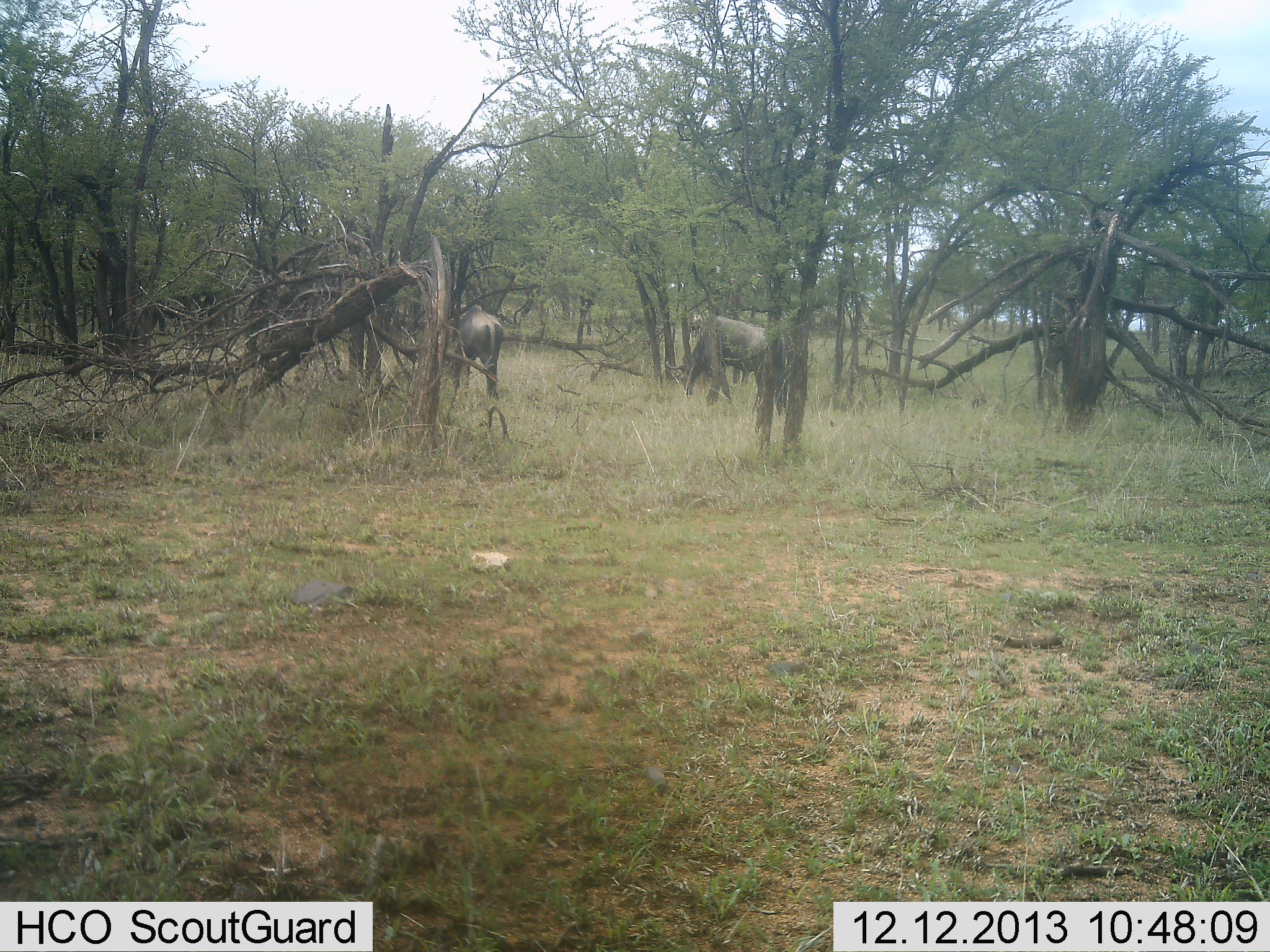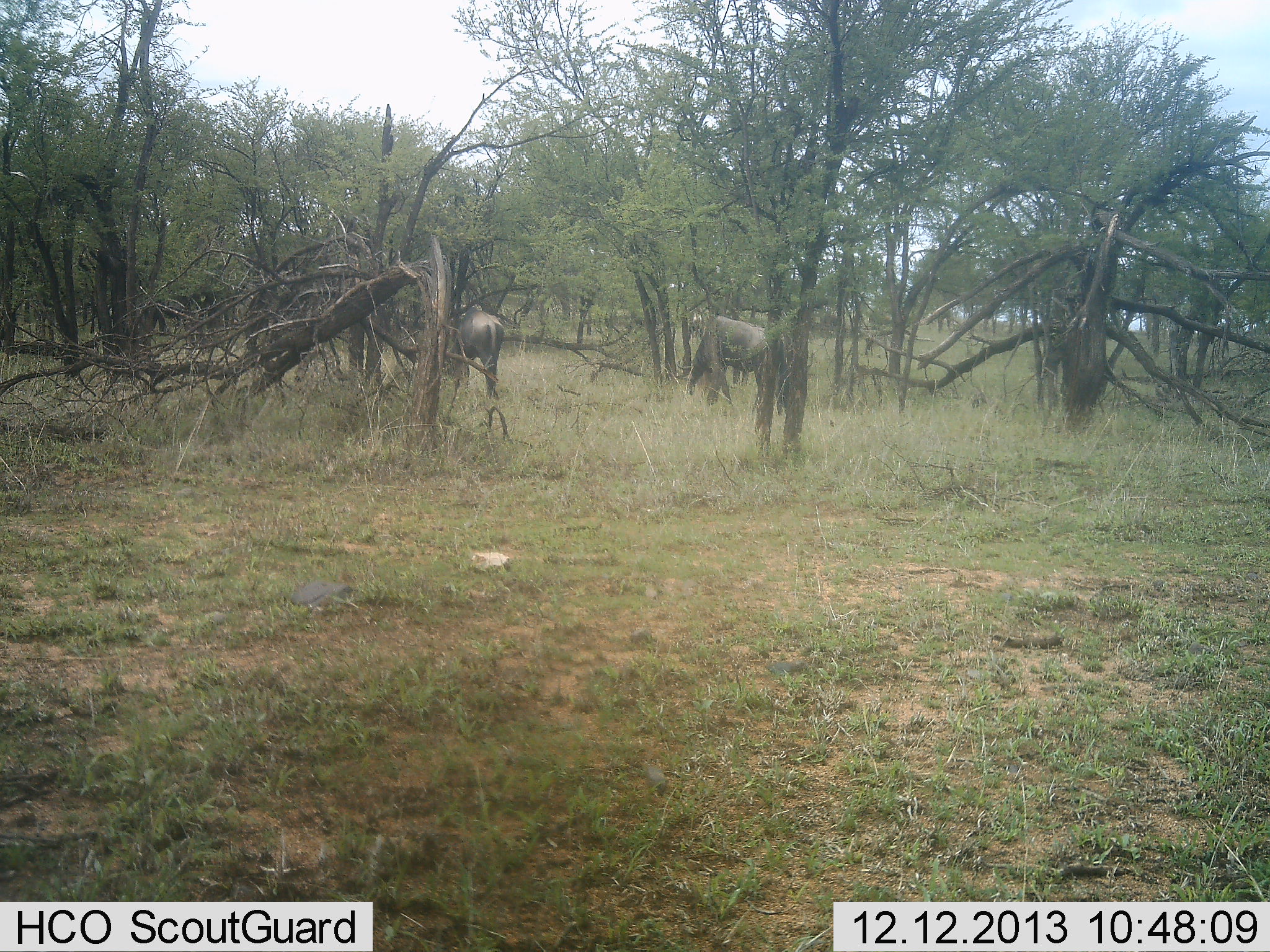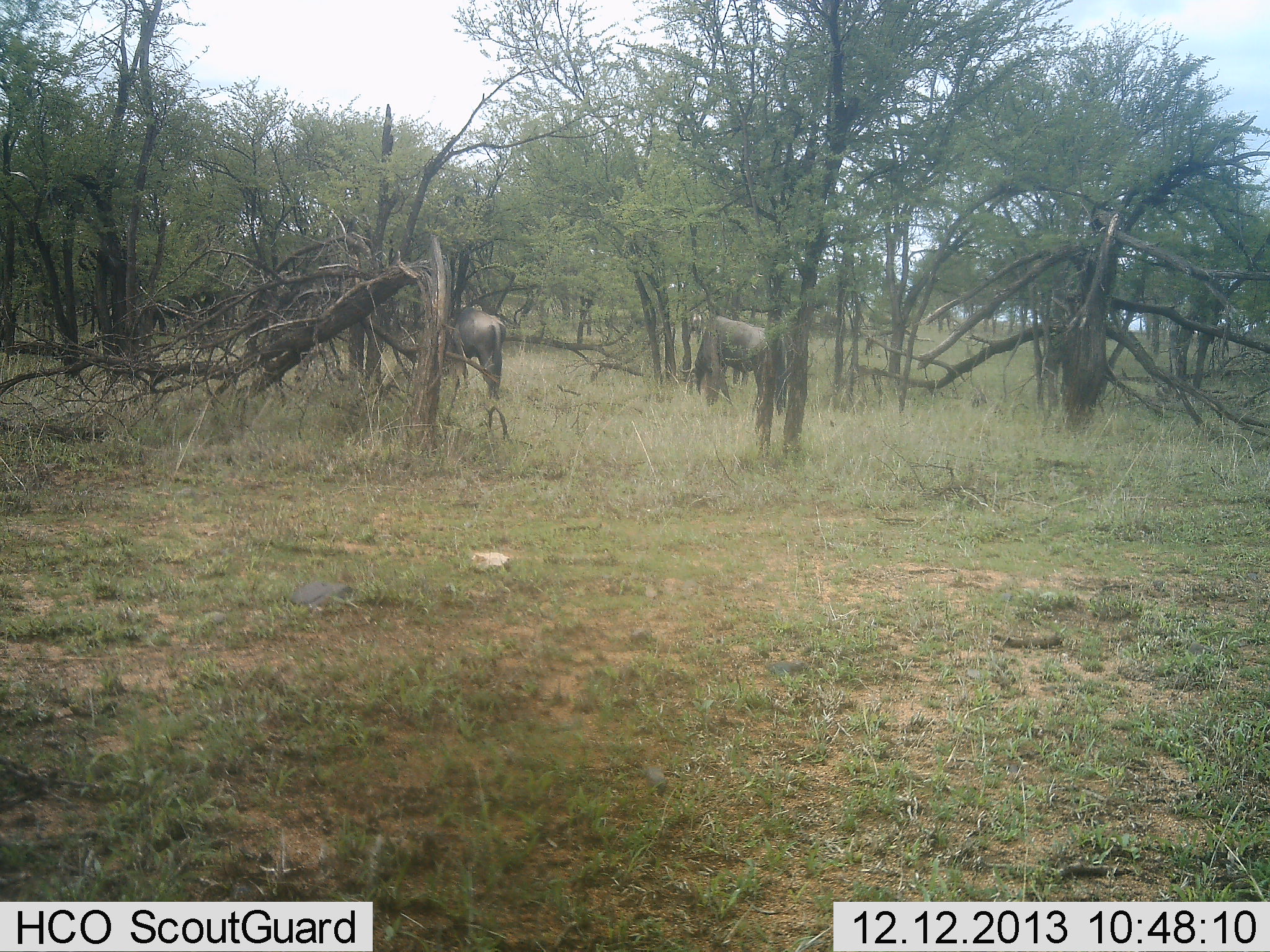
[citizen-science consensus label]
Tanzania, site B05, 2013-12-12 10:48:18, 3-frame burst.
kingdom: Animalia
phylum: Chordata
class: Mammalia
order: Artiodactyla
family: Bovidae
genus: Connochaetes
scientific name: Connochaetes taurinus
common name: blue wildebeest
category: wildebeest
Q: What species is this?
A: Wildebeest (blue wildebeest) (Connochaetes taurinus).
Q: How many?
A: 2.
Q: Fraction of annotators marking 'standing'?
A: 40%.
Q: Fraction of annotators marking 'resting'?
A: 0%.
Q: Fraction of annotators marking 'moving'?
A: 0%.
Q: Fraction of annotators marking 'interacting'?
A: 0%.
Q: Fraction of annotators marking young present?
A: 0%.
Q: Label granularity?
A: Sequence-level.